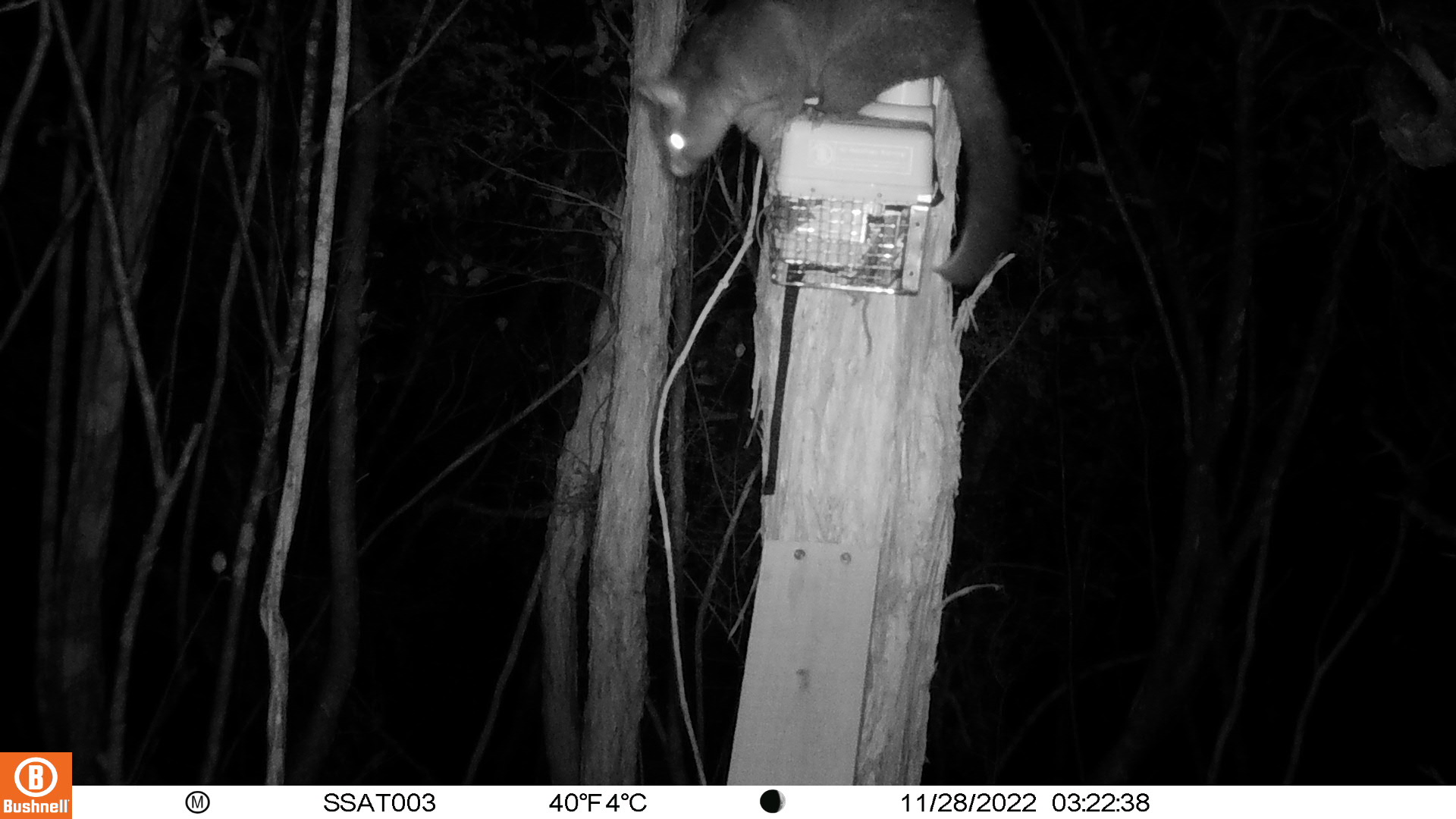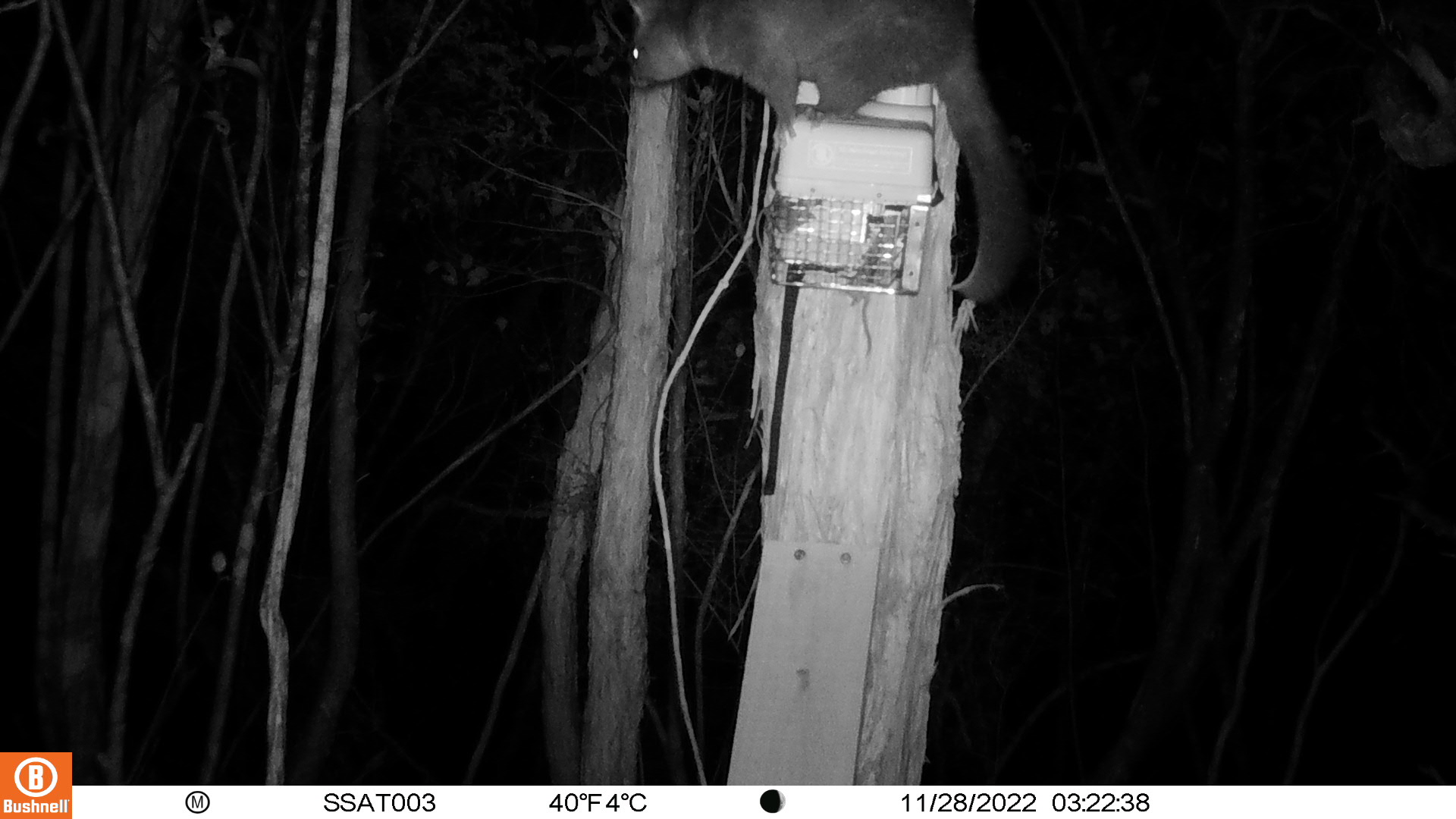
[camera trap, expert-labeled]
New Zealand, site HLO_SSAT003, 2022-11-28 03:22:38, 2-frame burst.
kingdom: Animalia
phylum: Chordata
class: Mammalia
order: Diprotodontia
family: Phalangeridae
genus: Trichosurus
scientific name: Trichosurus vulpecula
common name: common brushtail possum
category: possum